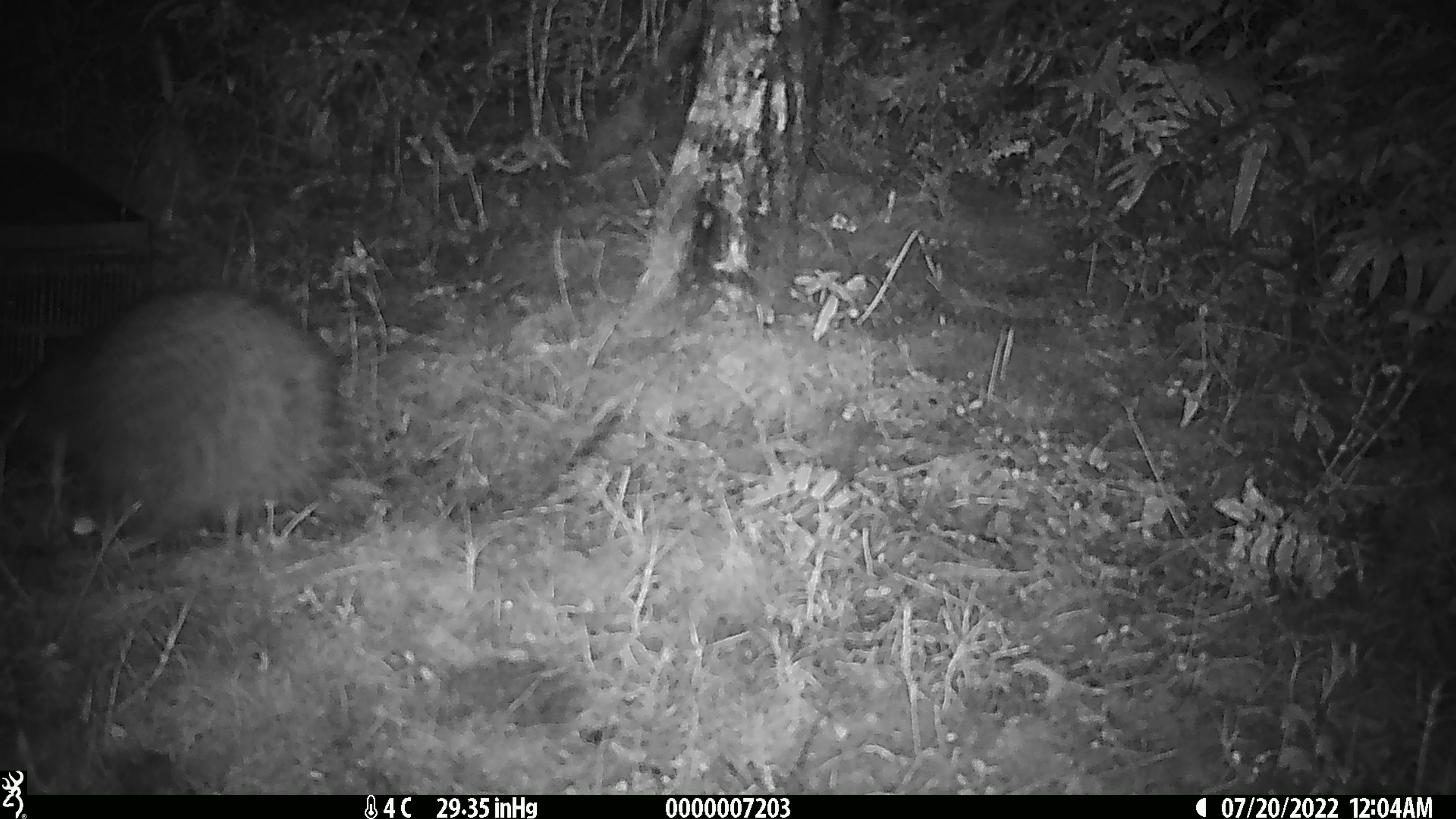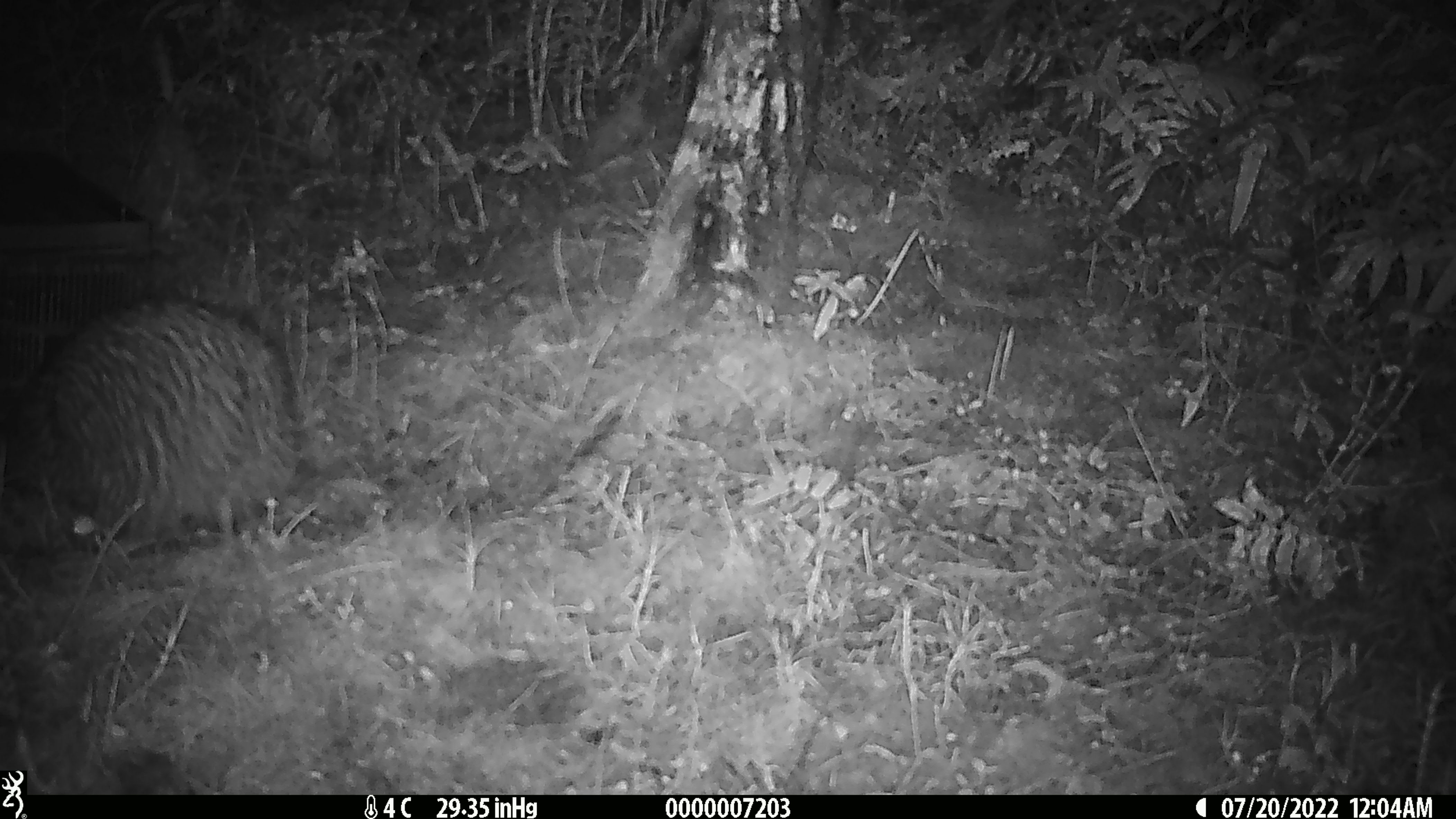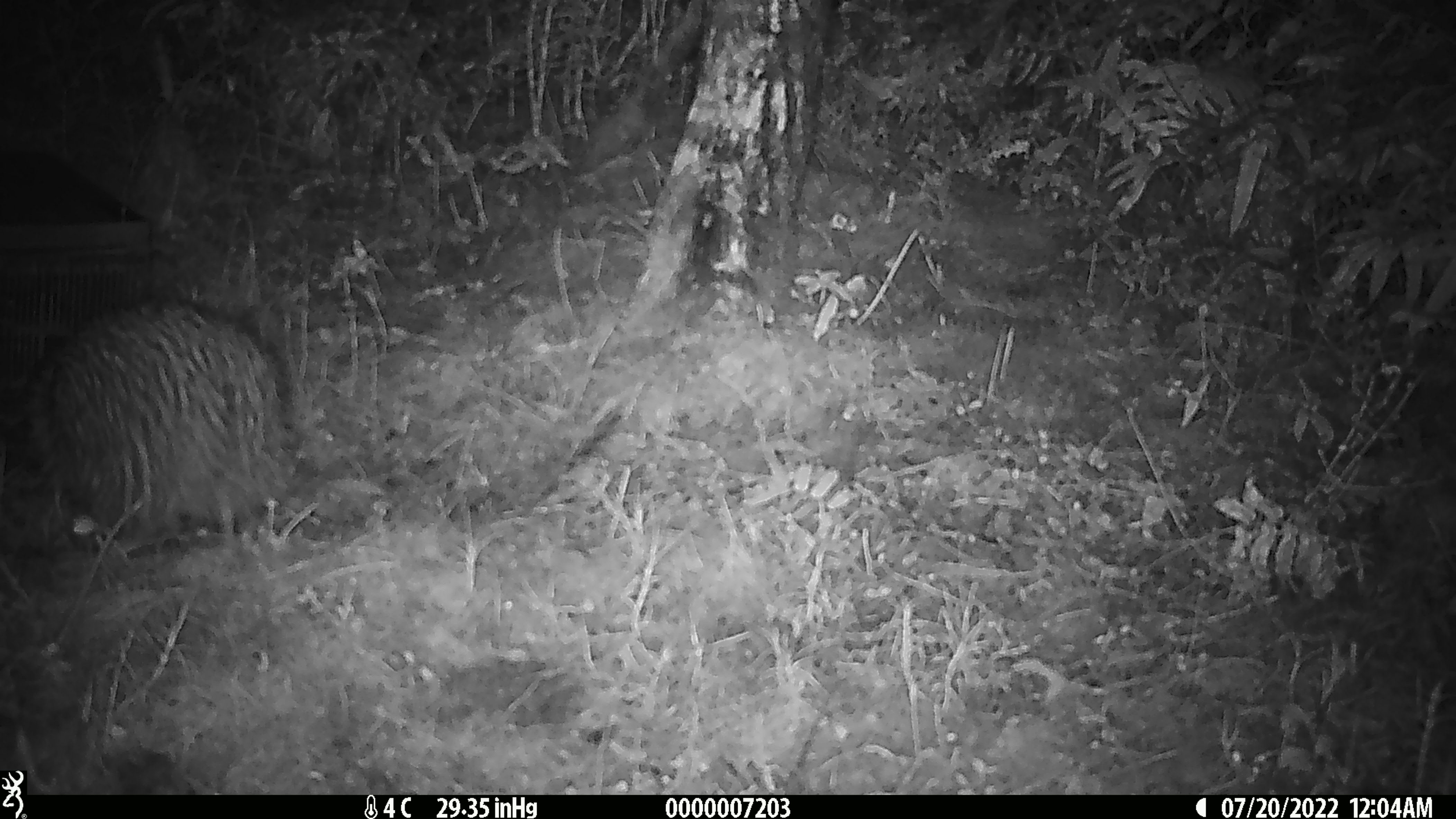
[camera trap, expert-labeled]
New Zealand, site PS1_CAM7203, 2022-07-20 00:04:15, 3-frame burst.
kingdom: Animalia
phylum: Chordata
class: Aves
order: Apterygiformes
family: Apterygidae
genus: Apteryx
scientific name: Apteryx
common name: kiwi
Kiwi (Apteryx).